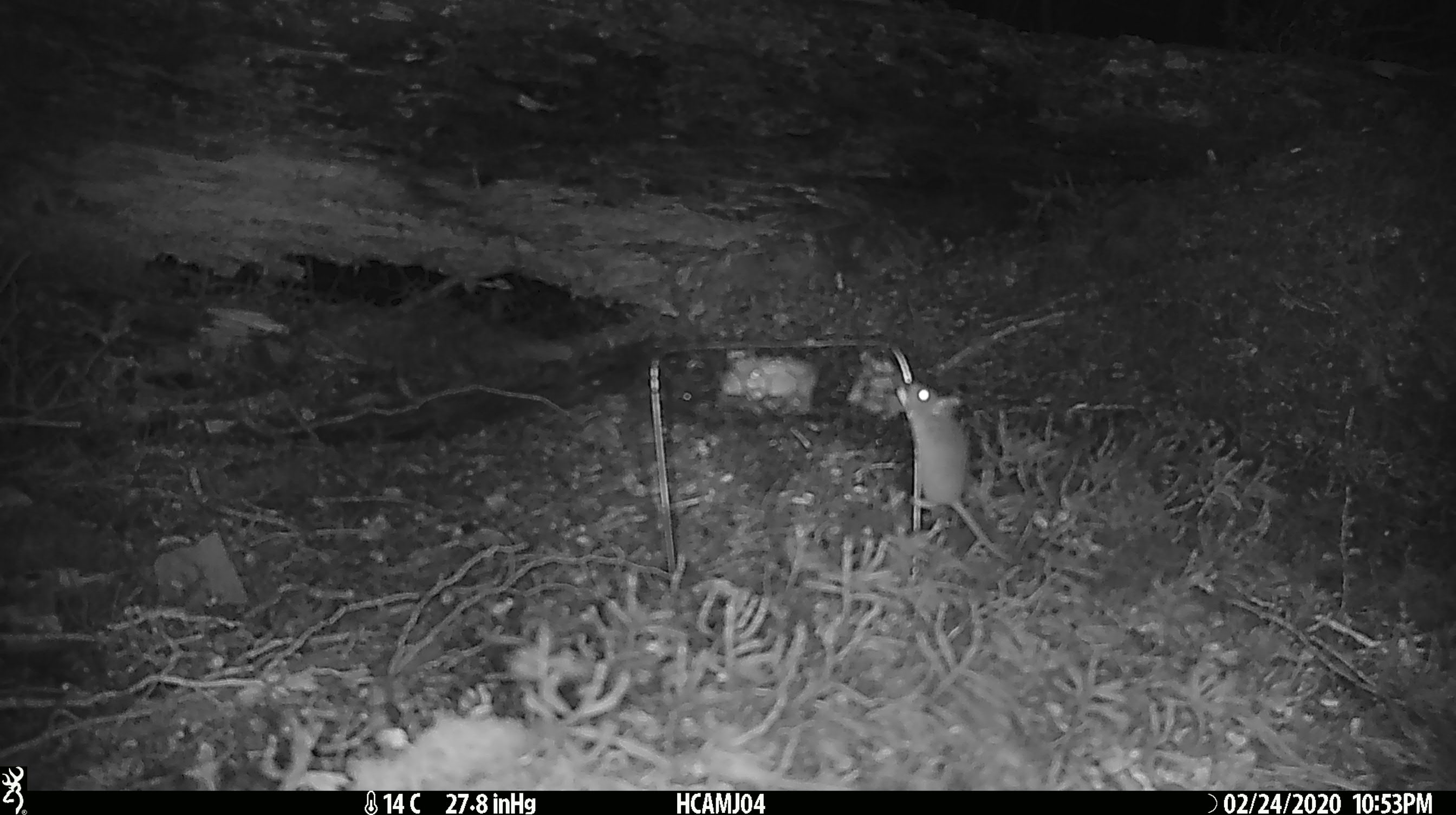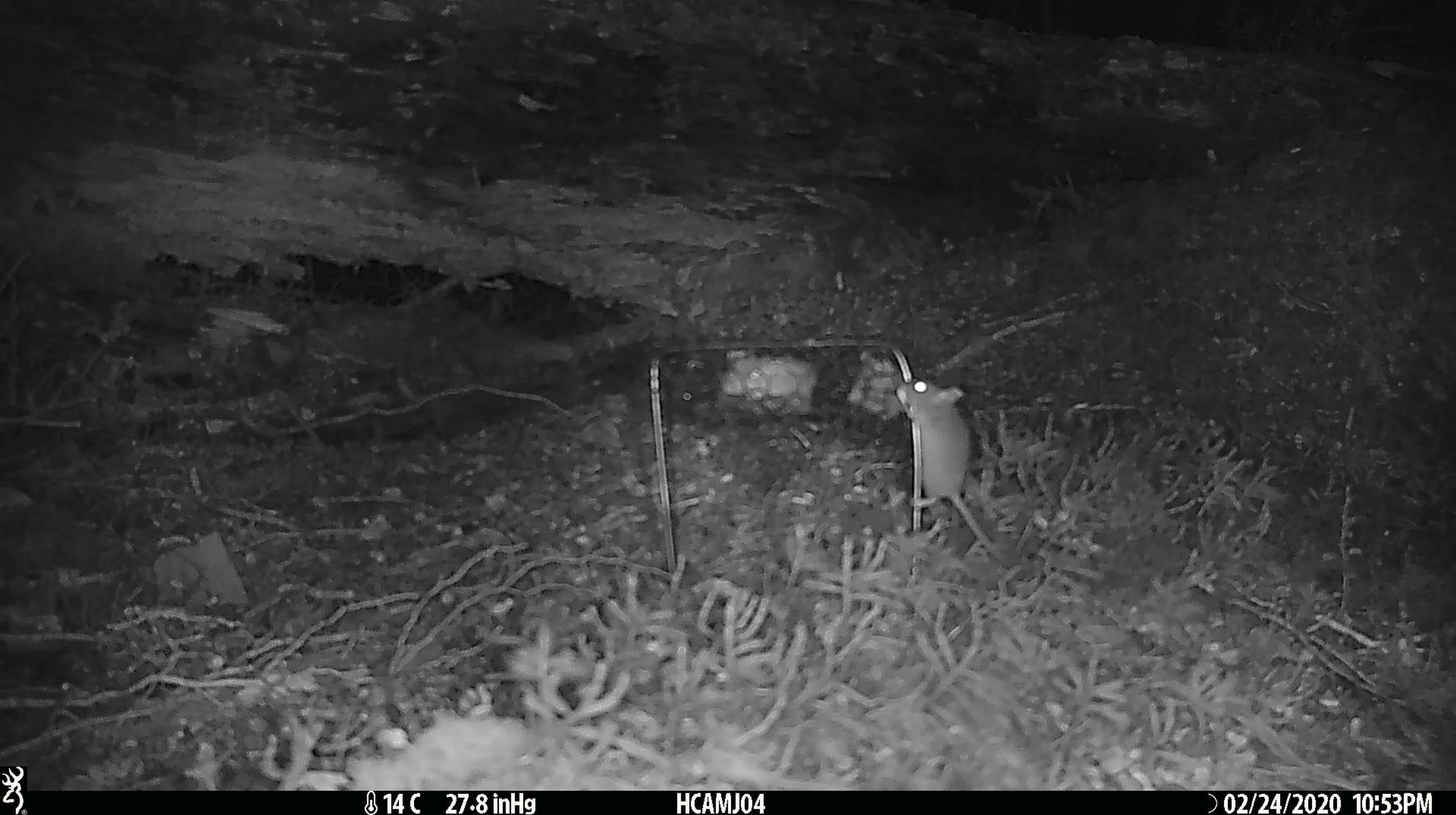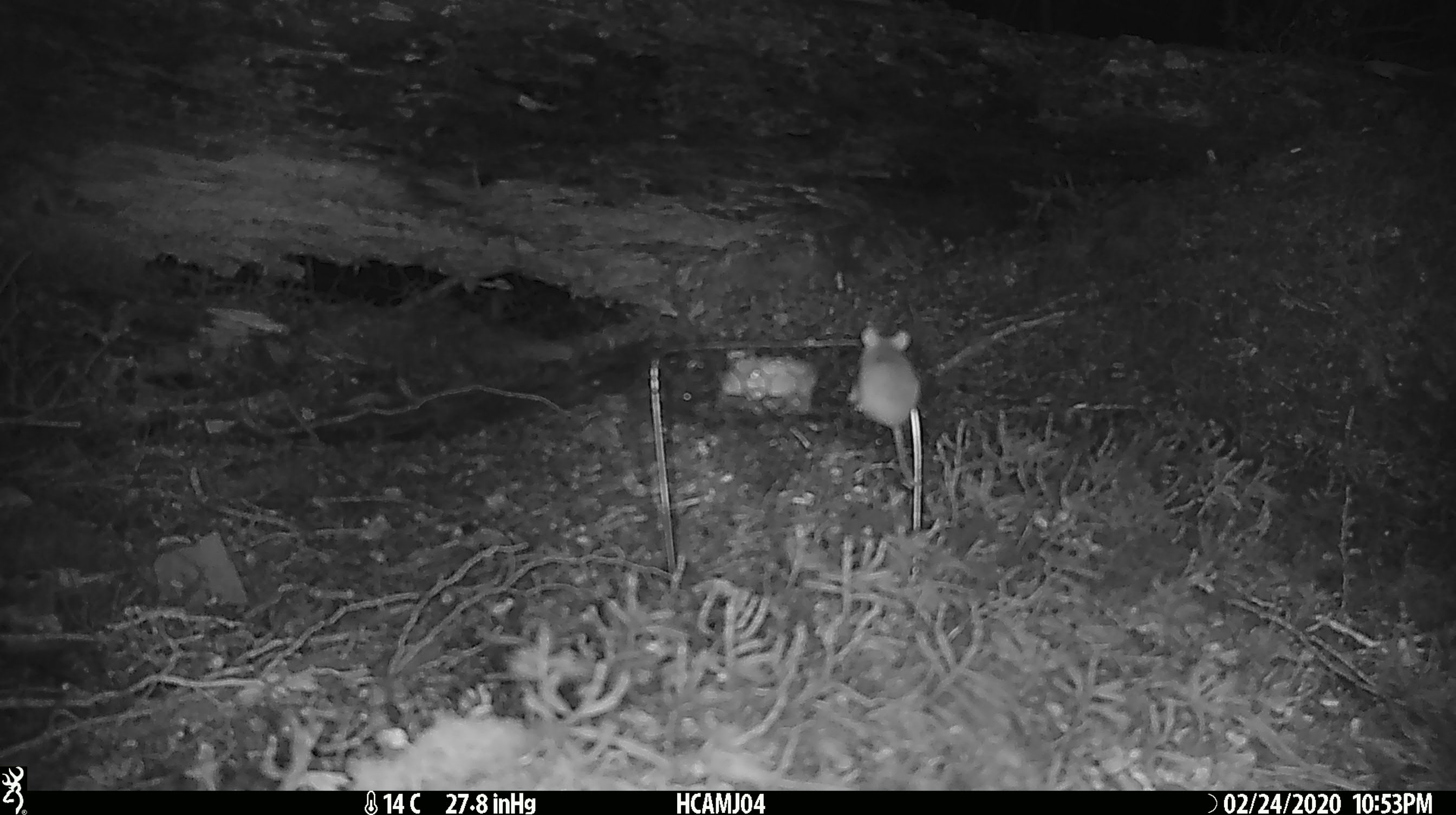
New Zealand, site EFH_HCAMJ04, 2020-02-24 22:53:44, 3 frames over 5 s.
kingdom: Animalia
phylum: Chordata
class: Mammalia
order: Rodentia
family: Muridae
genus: Mus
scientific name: Mus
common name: mouse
Mouse (Mus).